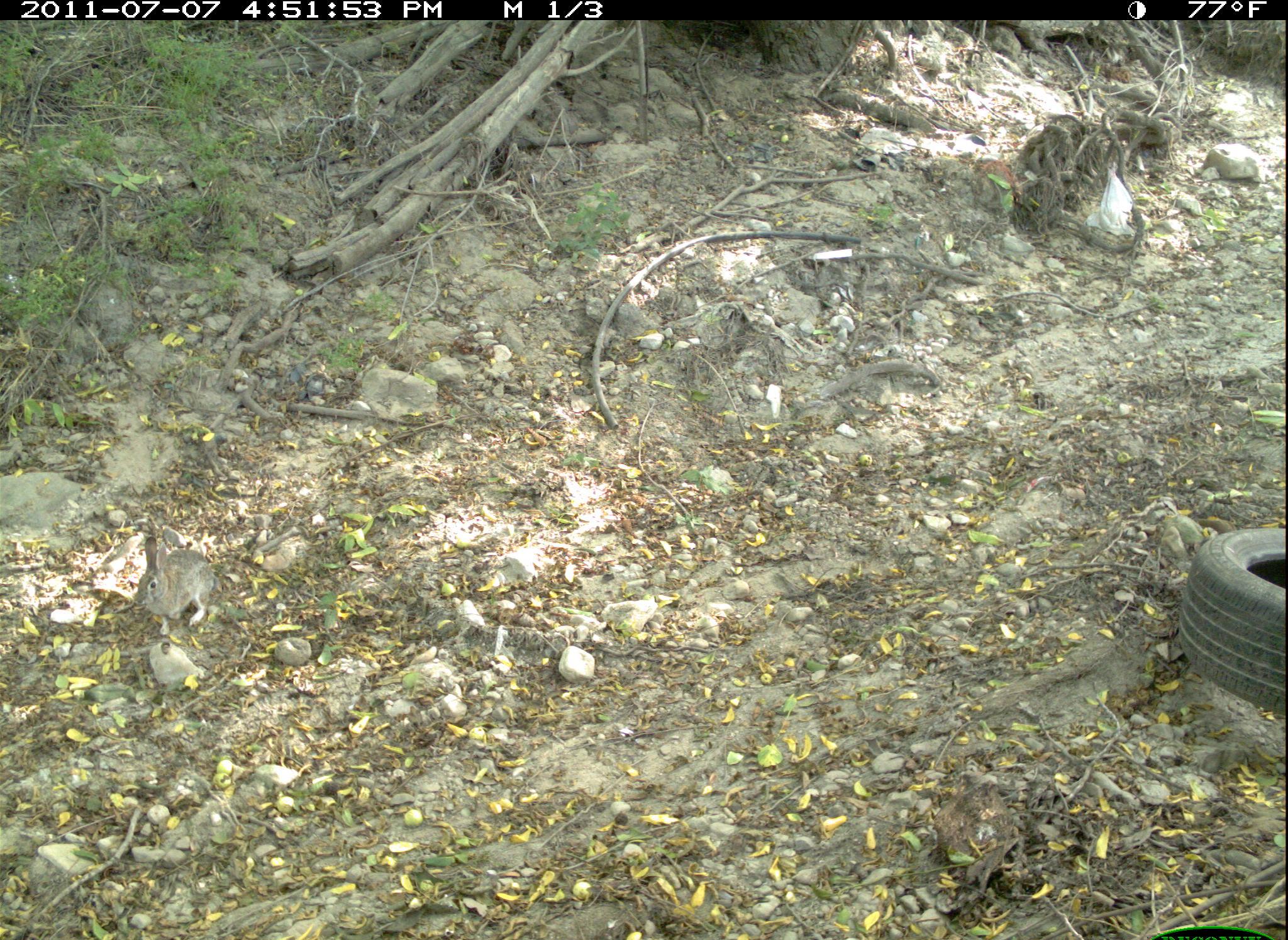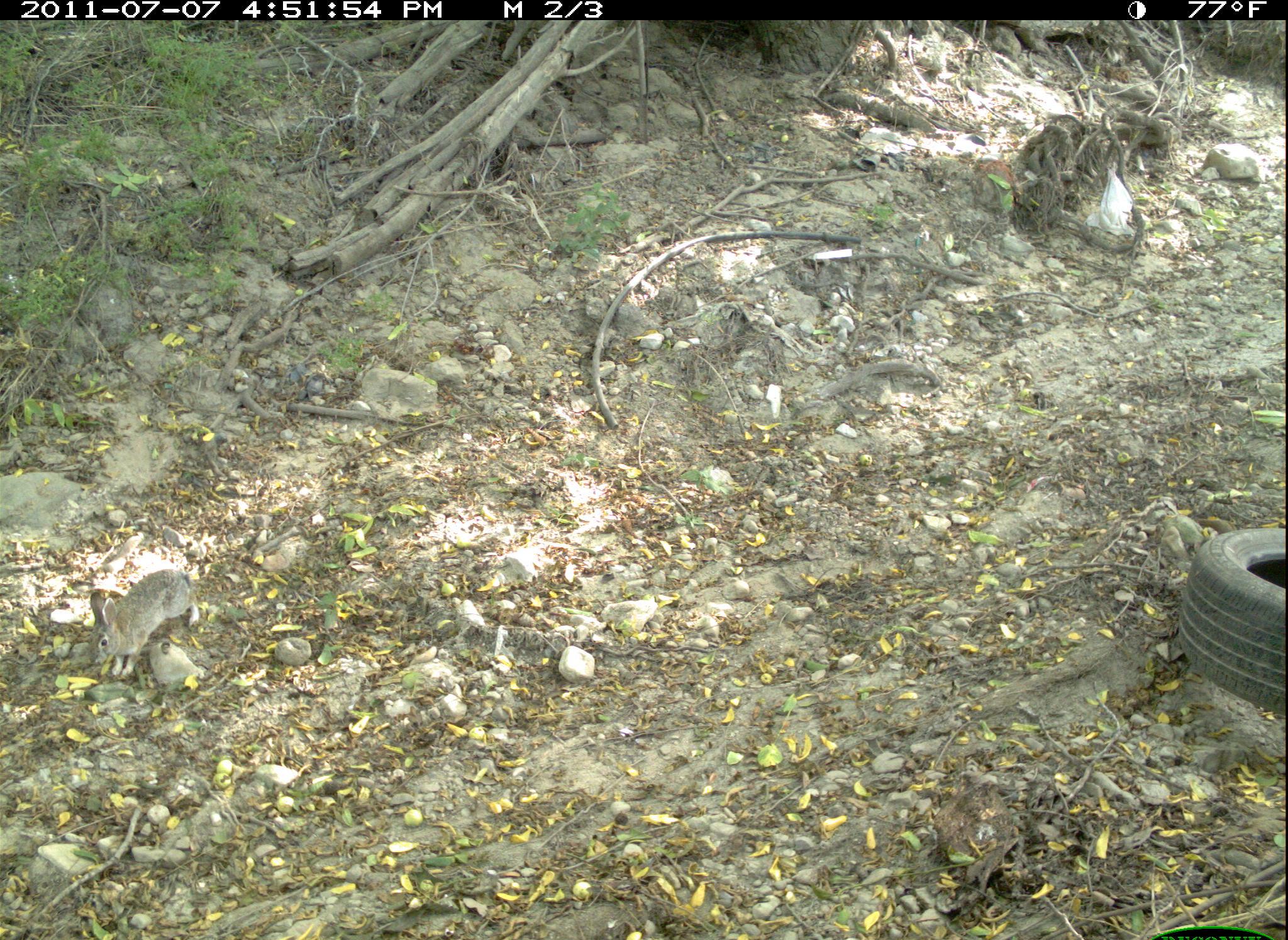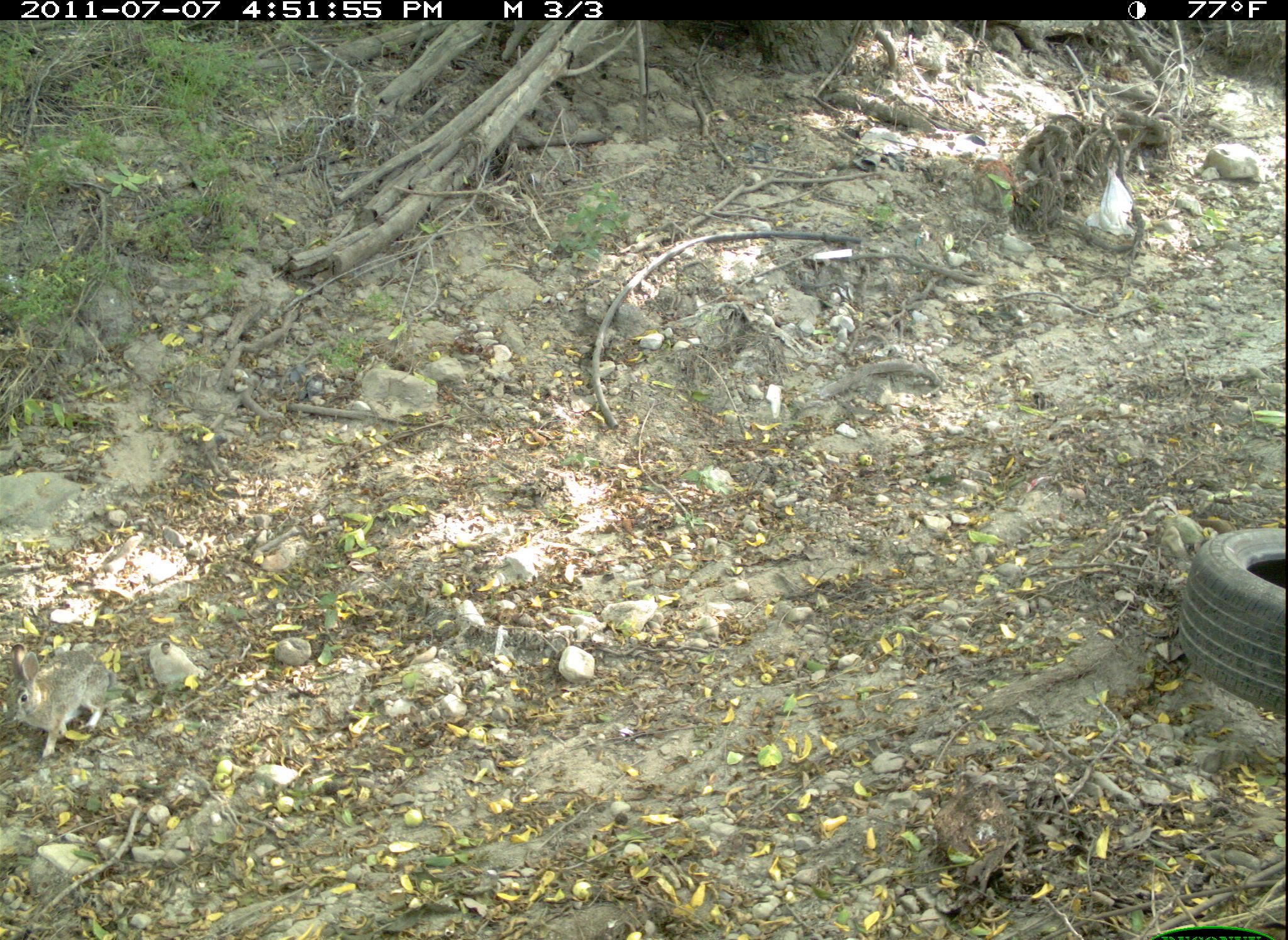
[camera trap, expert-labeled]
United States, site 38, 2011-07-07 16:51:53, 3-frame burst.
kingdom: Animalia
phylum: Chordata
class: Mammalia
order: Lagomorpha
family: Leporidae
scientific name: Leporidae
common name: rabbits and hares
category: rabbit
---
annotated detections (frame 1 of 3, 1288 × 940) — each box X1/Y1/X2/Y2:
rabbit: 133/533/220/637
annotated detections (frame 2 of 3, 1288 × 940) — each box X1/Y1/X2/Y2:
rabbit: 76/564/210/677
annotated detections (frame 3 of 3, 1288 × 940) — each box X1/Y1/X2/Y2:
rabbit: 3/639/130/763